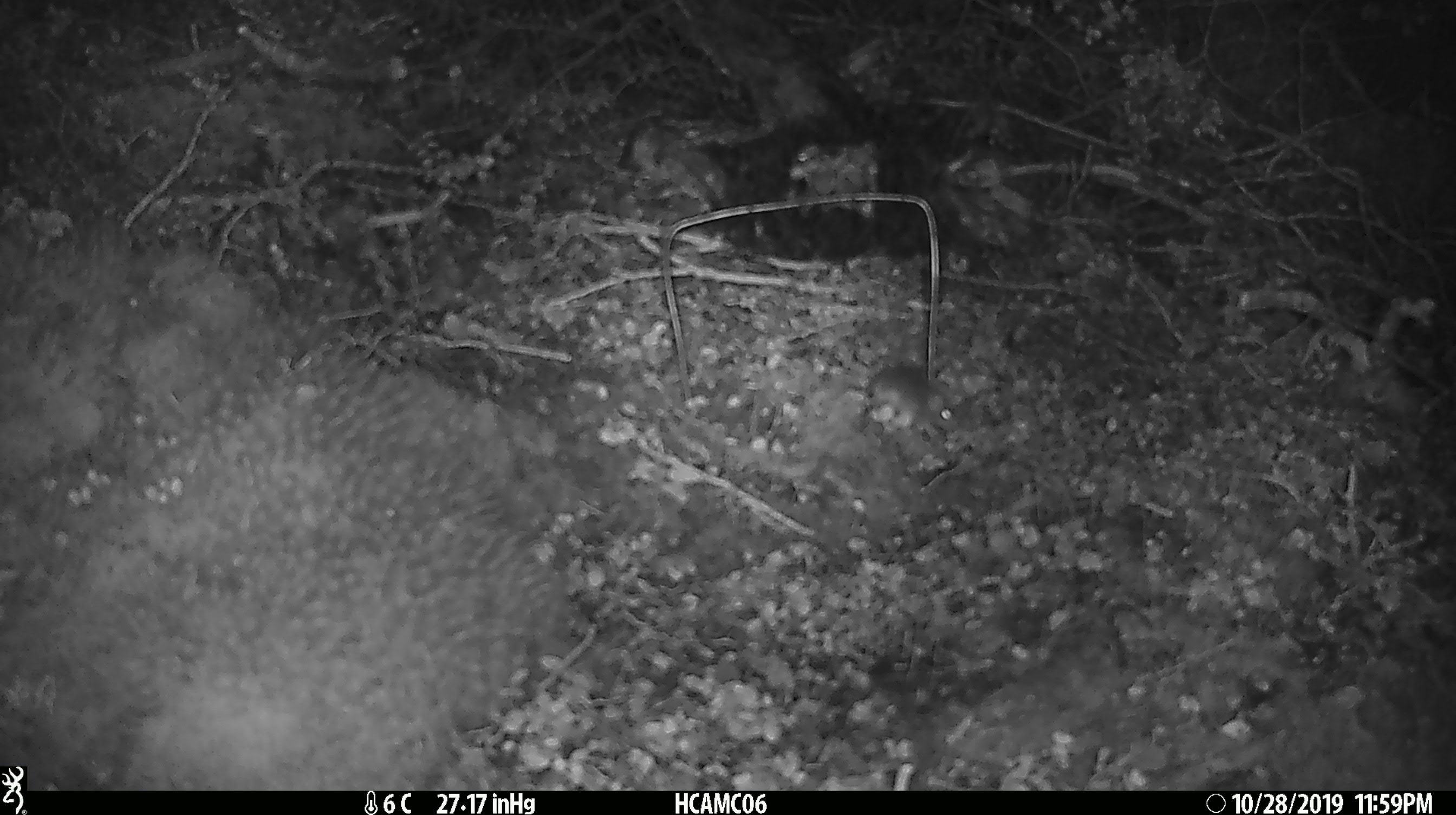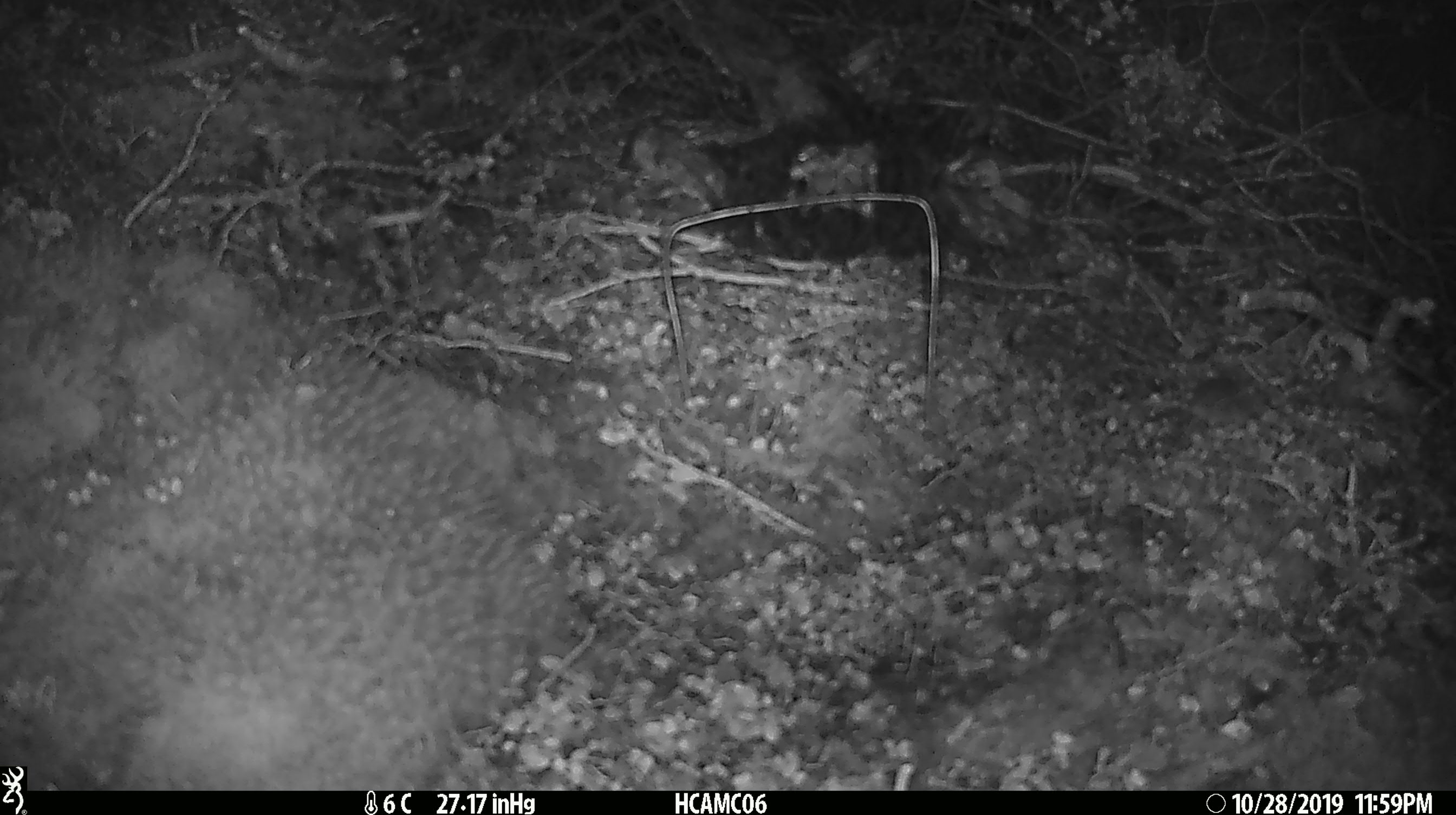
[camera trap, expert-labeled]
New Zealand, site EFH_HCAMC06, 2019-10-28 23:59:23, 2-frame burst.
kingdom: Animalia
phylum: Chordata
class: Mammalia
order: Rodentia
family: Muridae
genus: Mus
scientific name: Mus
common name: mouse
Mouse (Mus).